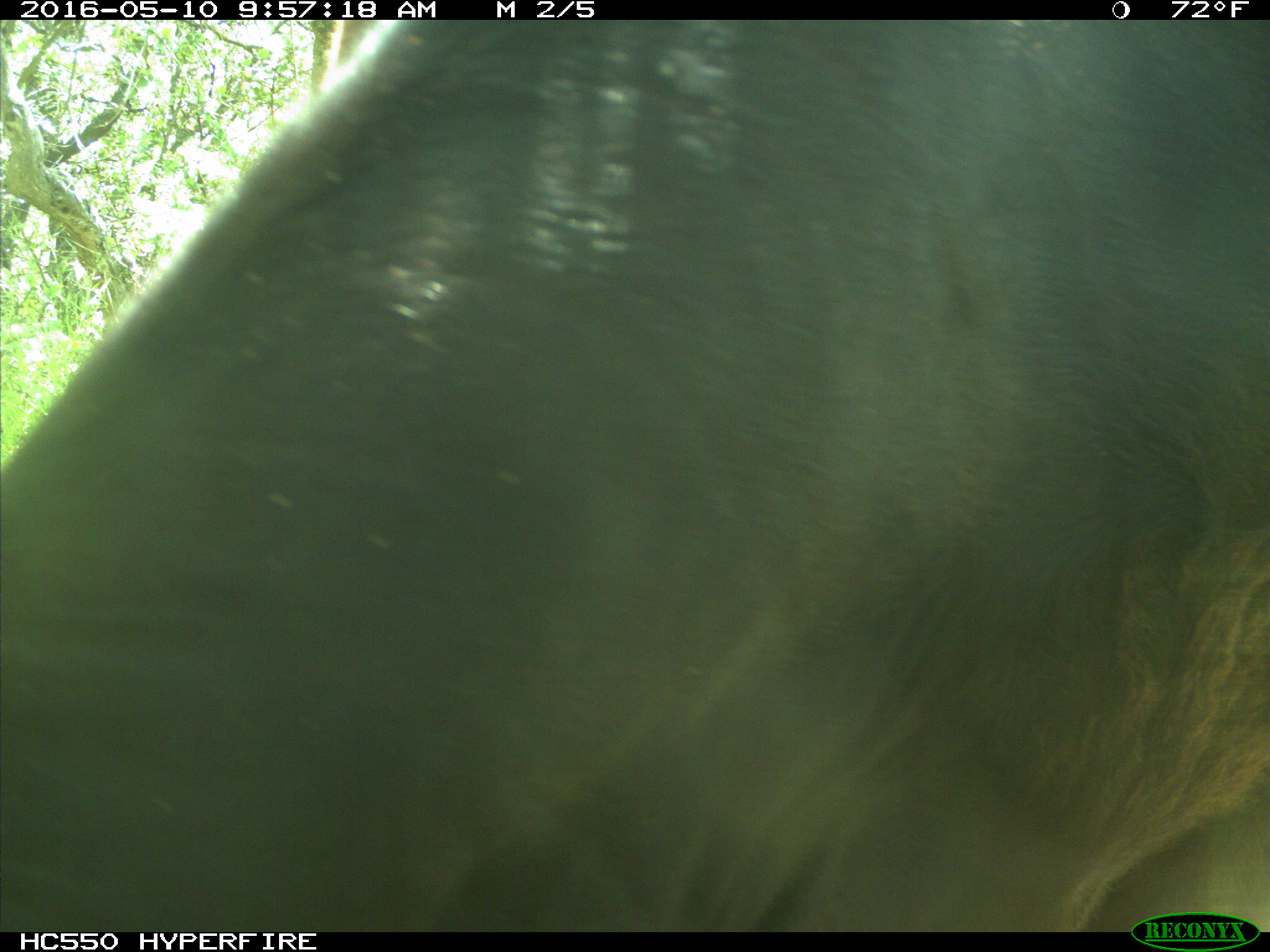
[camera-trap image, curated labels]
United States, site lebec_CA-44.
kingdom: Animalia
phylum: Chordata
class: Mammalia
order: Artiodactyla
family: Bovidae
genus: Bos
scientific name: Bos taurus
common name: domestic cow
Bos taurus (domestic cow).